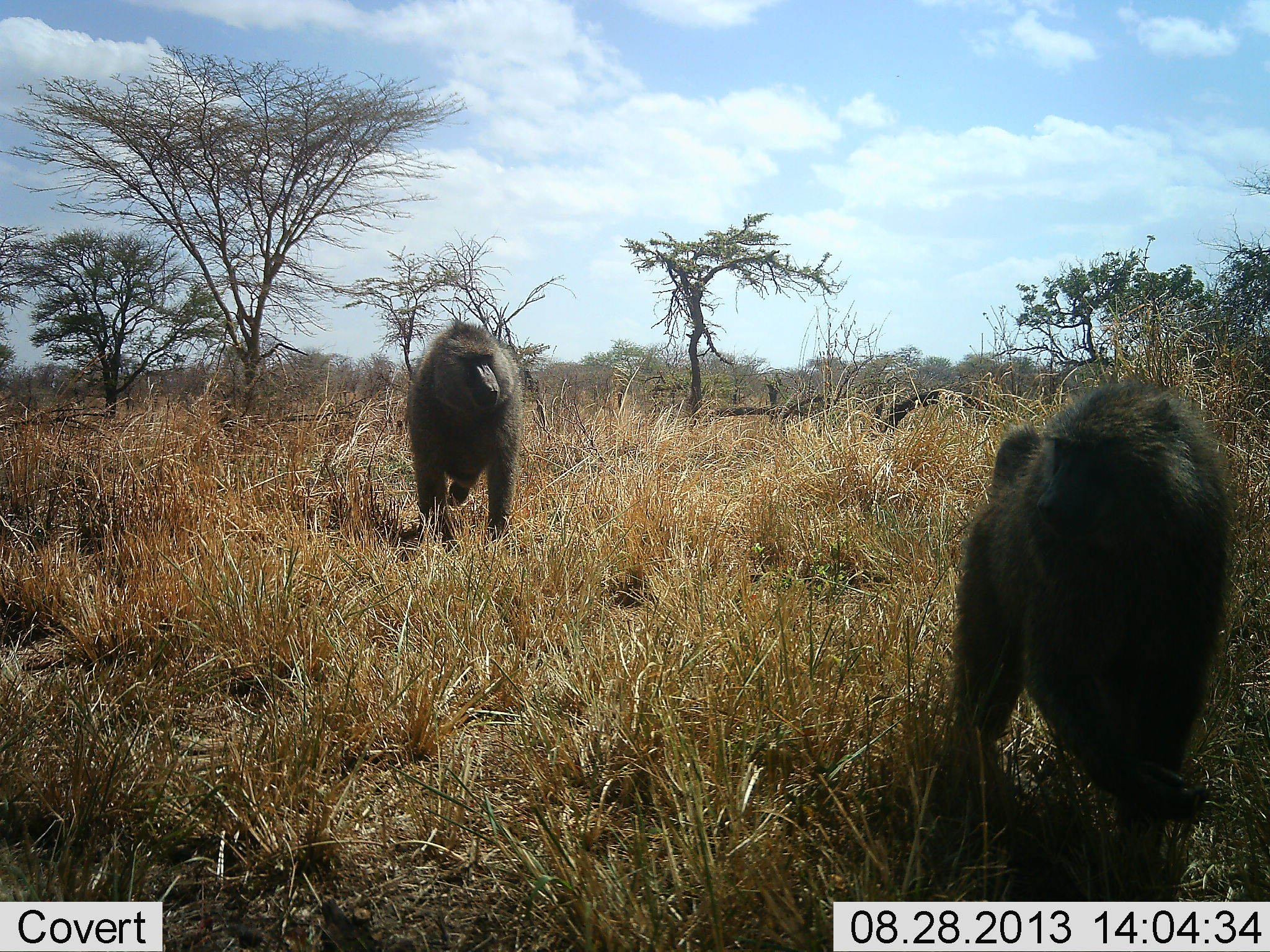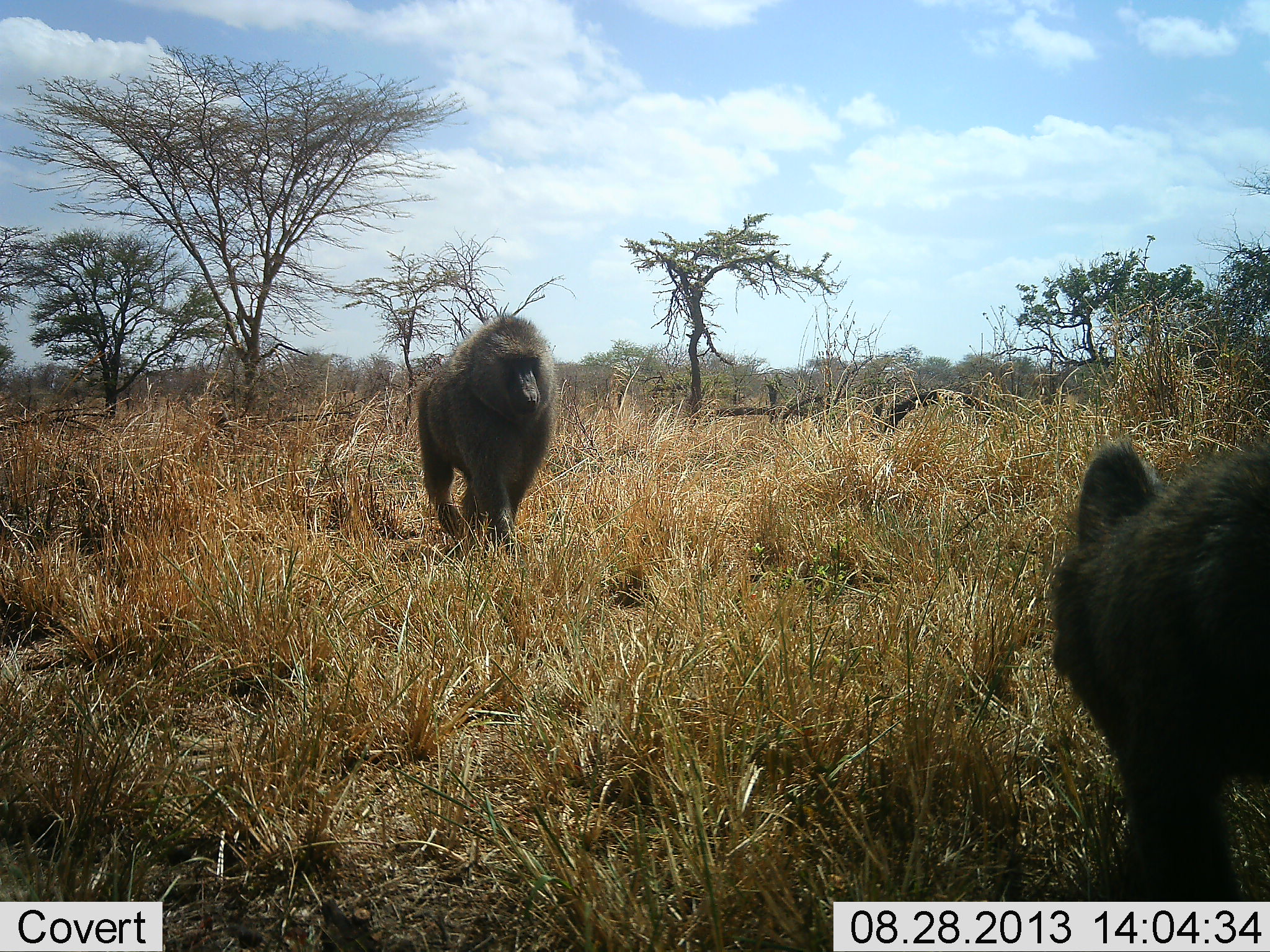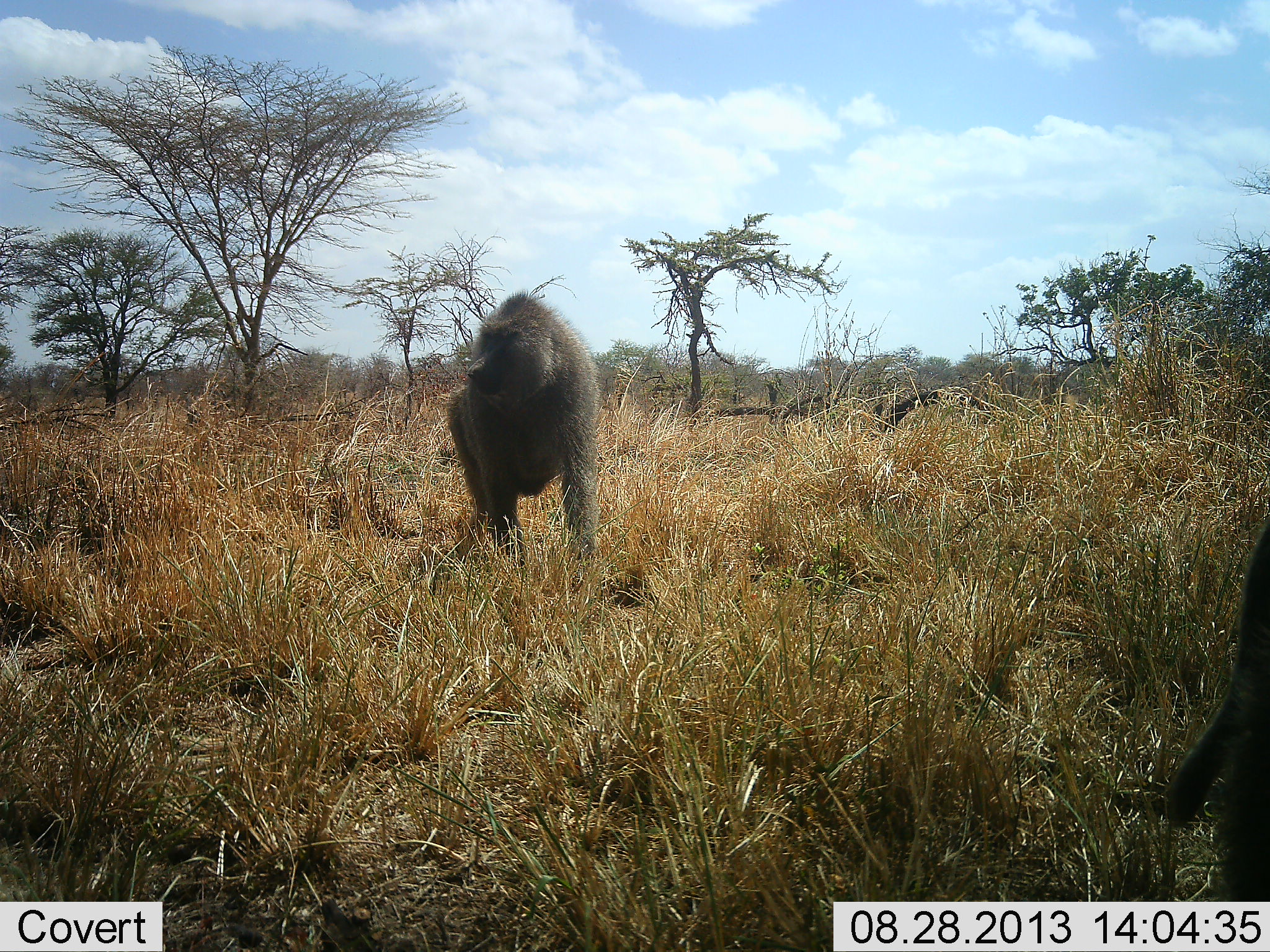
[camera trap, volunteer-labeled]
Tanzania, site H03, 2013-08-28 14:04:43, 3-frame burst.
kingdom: Animalia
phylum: Chordata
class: Mammalia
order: Primates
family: Cercopithecidae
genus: Papio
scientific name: Papio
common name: baboon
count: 2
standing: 9%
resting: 0%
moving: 91%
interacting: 4%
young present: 0%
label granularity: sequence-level